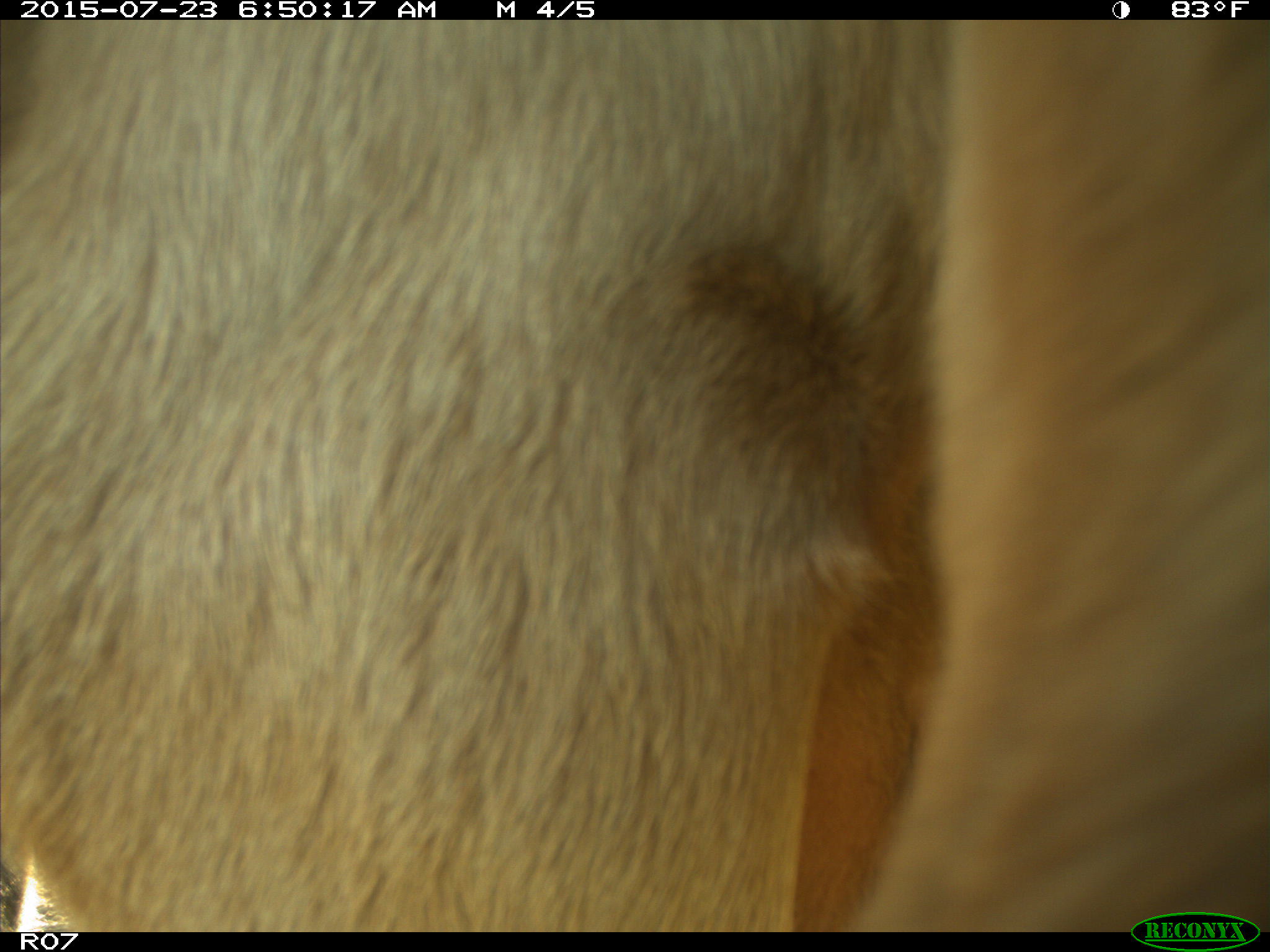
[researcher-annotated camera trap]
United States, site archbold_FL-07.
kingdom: Animalia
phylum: Chordata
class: Mammalia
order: Artiodactyla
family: Bovidae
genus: Bos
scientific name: Bos taurus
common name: domestic cow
Bos taurus (domestic cow).